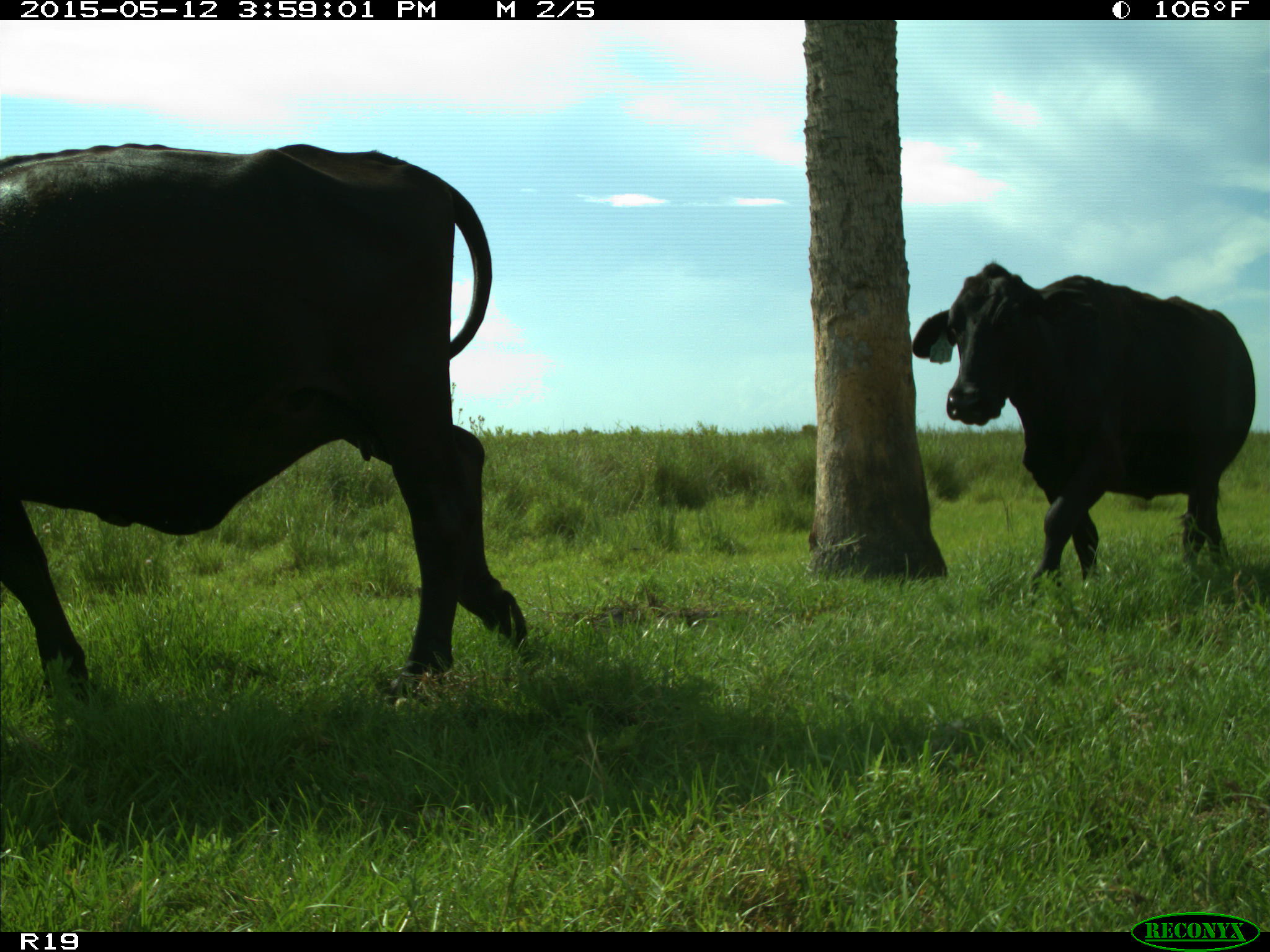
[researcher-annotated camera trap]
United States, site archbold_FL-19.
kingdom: Animalia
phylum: Chordata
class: Mammalia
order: Artiodactyla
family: Bovidae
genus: Bos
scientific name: Bos taurus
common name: domestic cow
Bos taurus (domestic cow).